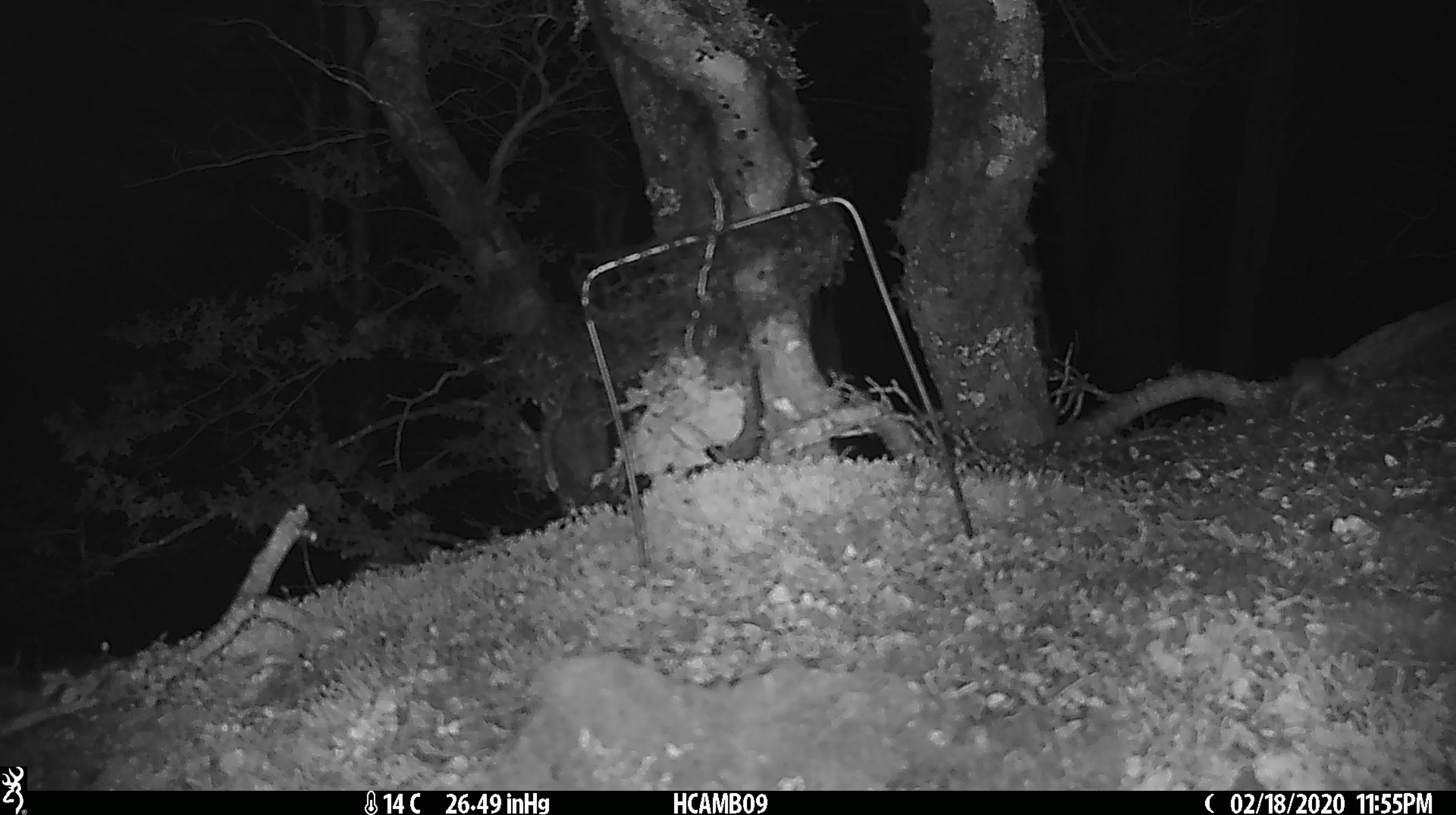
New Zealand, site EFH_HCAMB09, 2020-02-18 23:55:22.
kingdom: Animalia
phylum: Chordata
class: Mammalia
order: Rodentia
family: Muridae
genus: Mus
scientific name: Mus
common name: mouse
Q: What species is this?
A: Mouse (Mus).